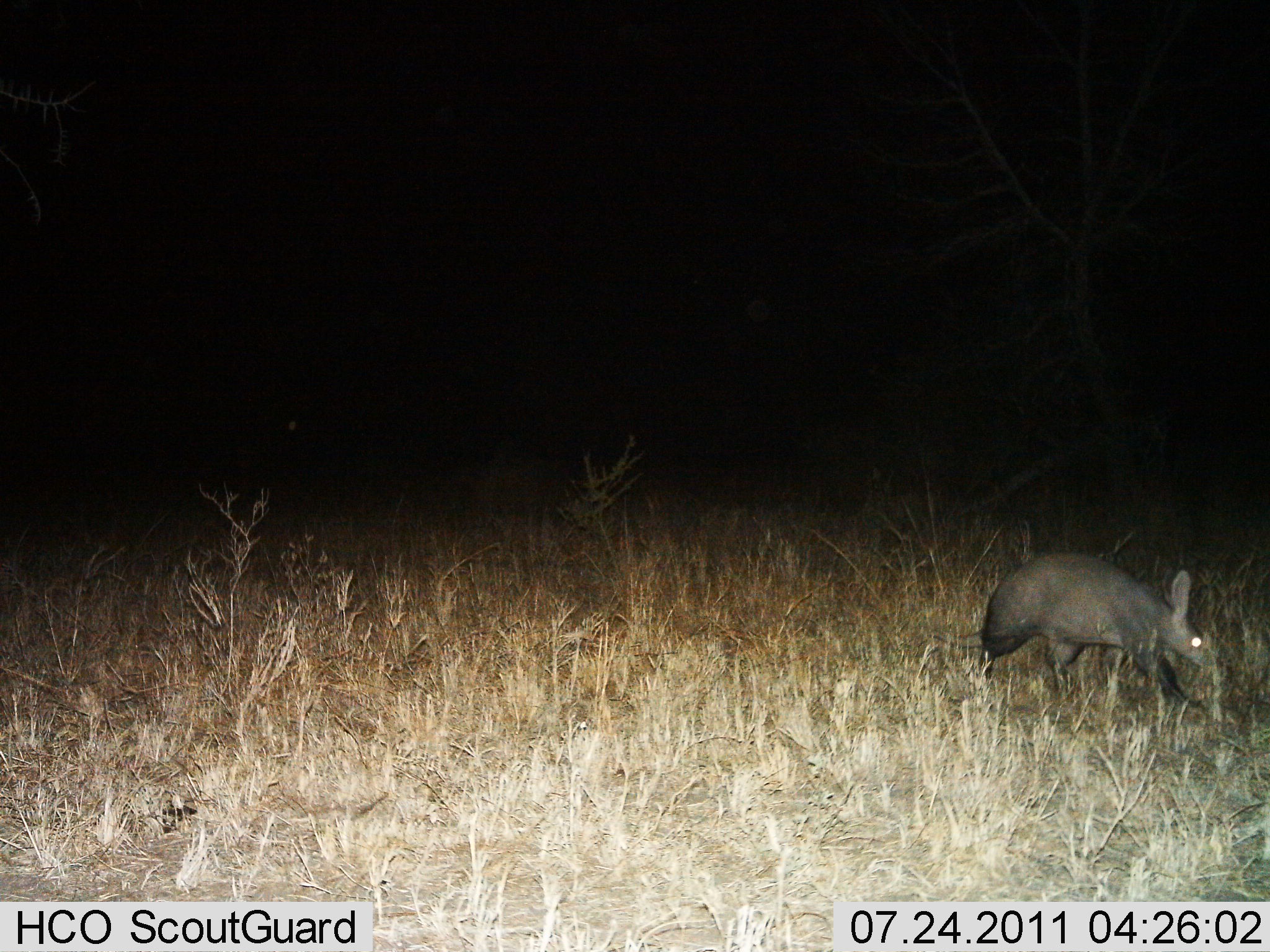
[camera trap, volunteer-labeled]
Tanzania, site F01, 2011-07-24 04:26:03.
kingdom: Animalia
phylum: Chordata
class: Mammalia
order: Tubulidentata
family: Orycteropodidae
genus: Orycteropus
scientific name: Orycteropus afer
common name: aardvark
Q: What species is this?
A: Aardvark (Orycteropus afer).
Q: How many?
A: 1.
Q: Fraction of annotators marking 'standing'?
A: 10%.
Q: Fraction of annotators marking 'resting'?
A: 0%.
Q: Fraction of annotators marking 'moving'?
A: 90%.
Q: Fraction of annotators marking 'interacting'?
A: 0%.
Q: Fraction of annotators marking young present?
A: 0%.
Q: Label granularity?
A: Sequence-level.